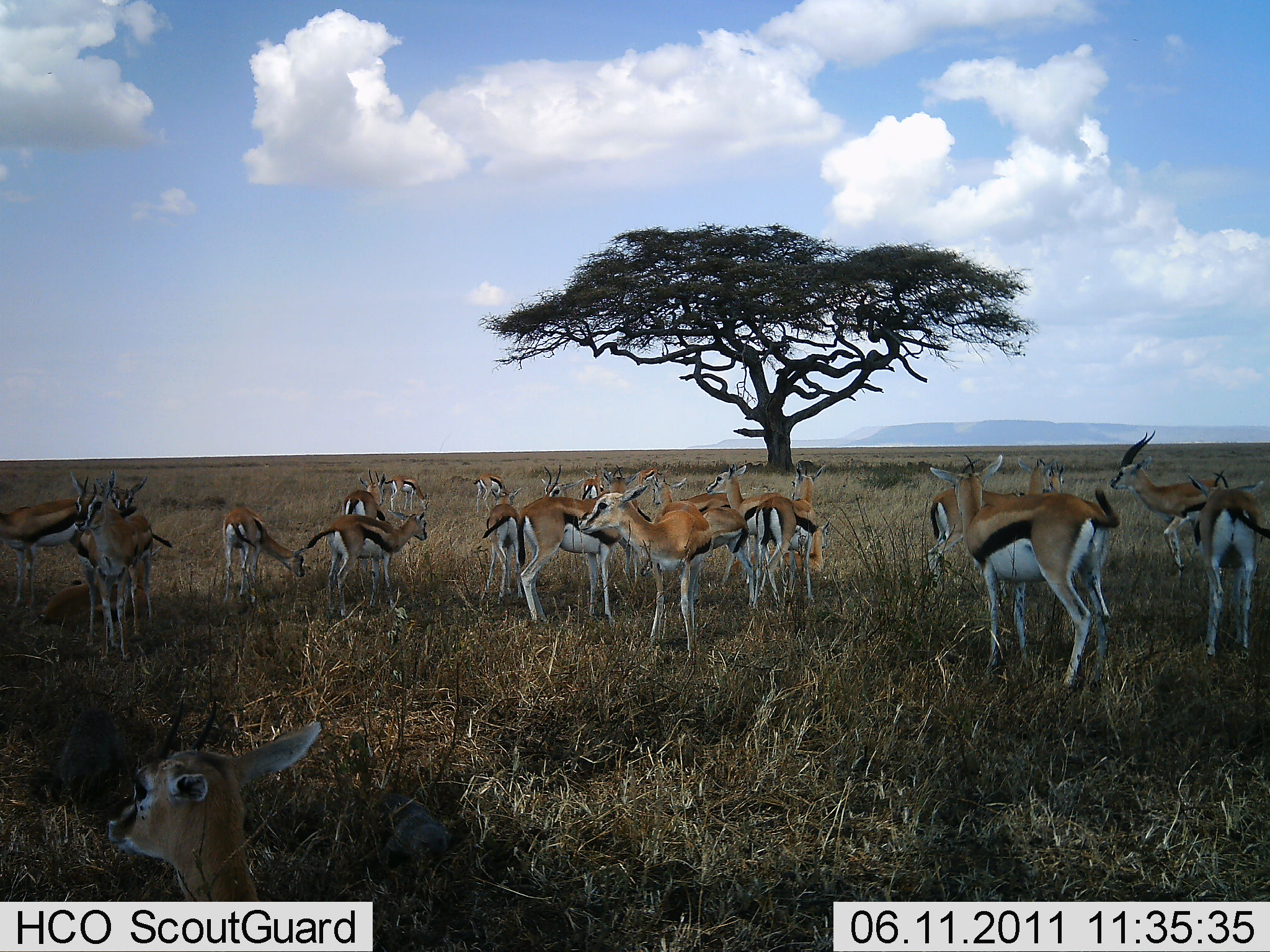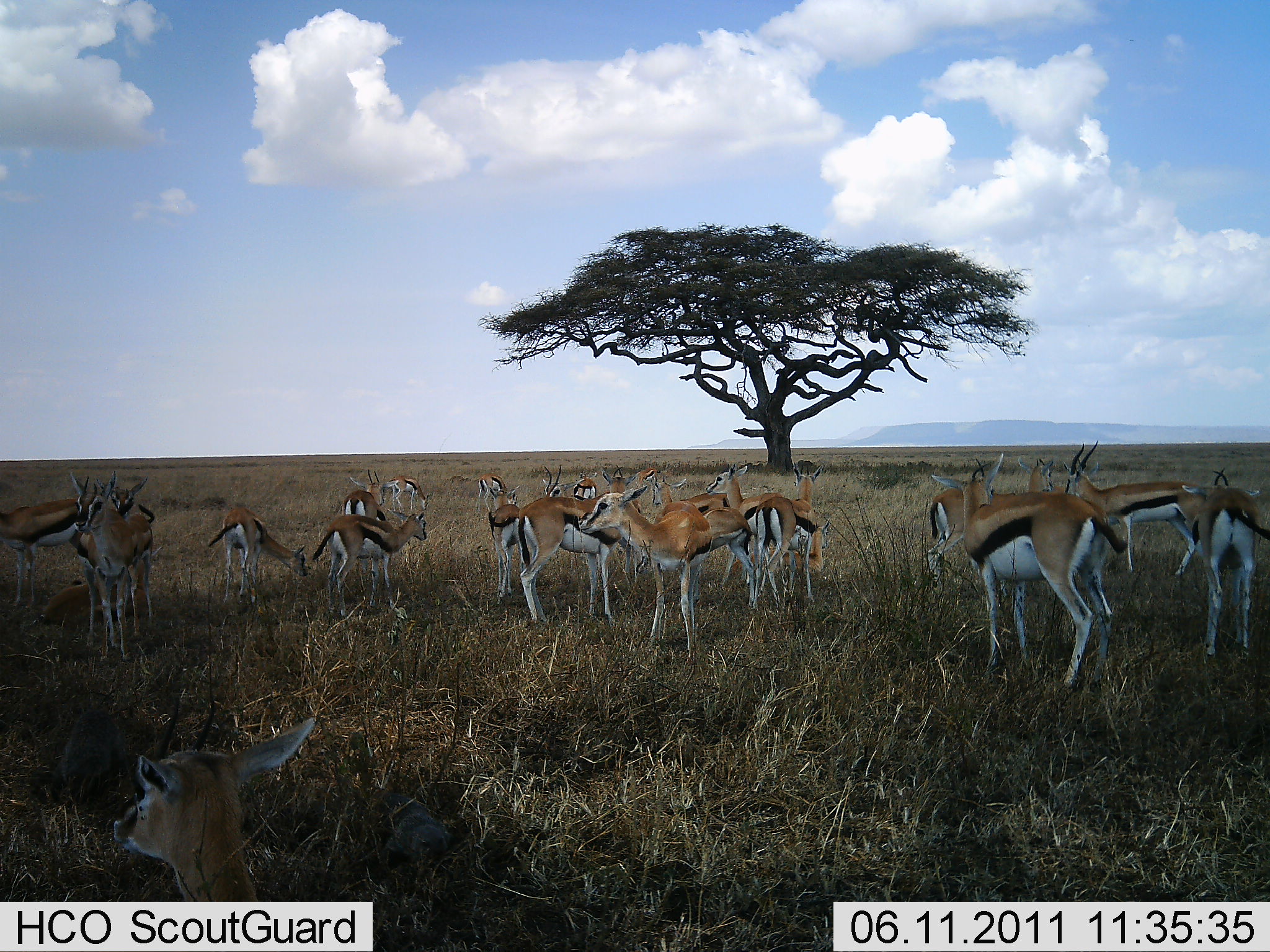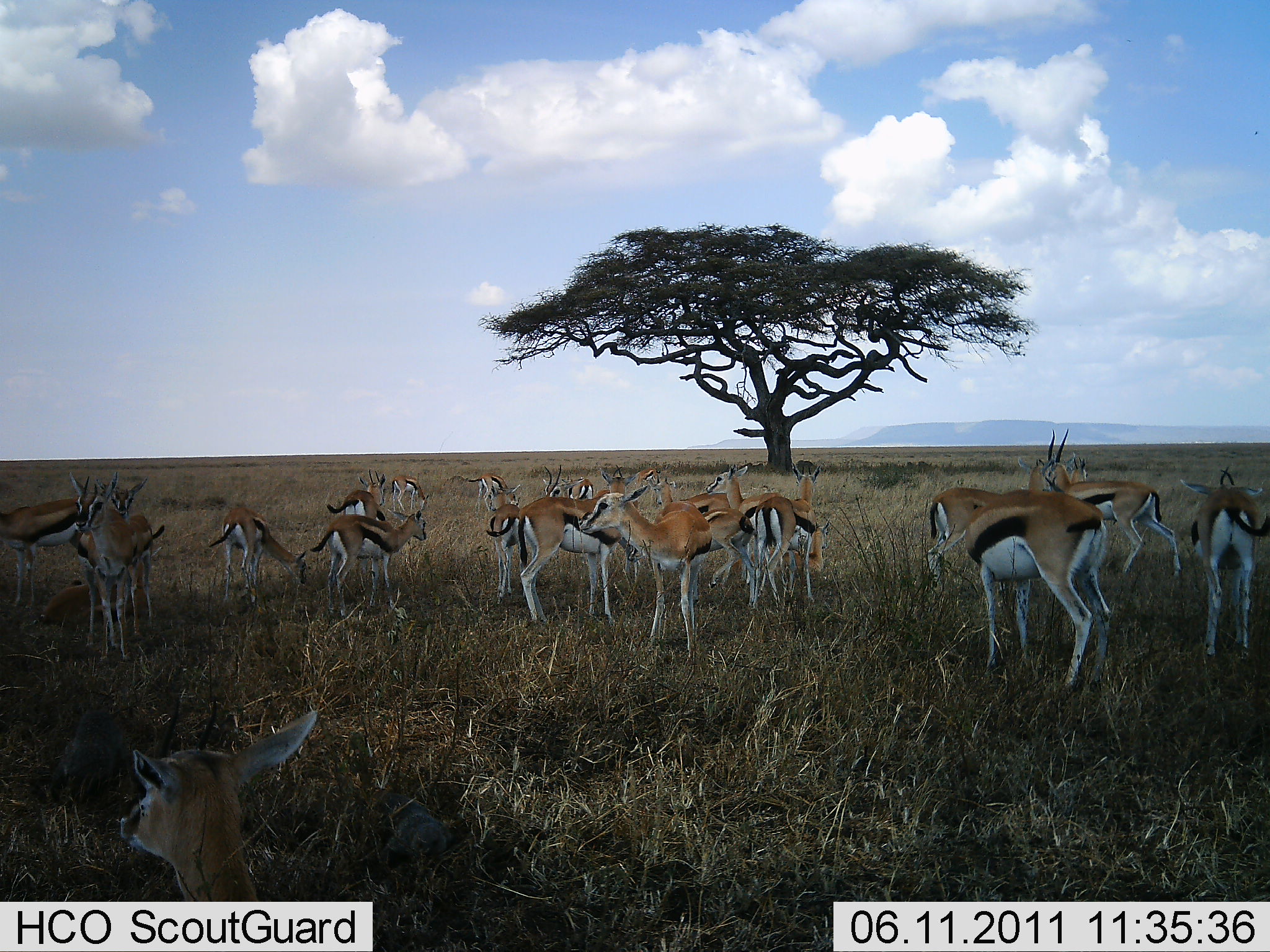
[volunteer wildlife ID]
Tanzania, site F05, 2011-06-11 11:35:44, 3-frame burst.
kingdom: Animalia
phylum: Chordata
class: Mammalia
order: Artiodactyla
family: Bovidae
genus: Eudorcas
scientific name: Eudorcas thomsonii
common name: thomson's gazelle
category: gazellethomsons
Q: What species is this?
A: Gazellethomsons (thomson's gazelle) (Eudorcas thomsonii).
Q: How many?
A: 11-50.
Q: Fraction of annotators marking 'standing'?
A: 100%.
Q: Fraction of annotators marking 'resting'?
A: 8%.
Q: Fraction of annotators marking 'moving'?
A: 15%.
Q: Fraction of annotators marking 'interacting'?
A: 8%.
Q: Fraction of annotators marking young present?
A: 0%.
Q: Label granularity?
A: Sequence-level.